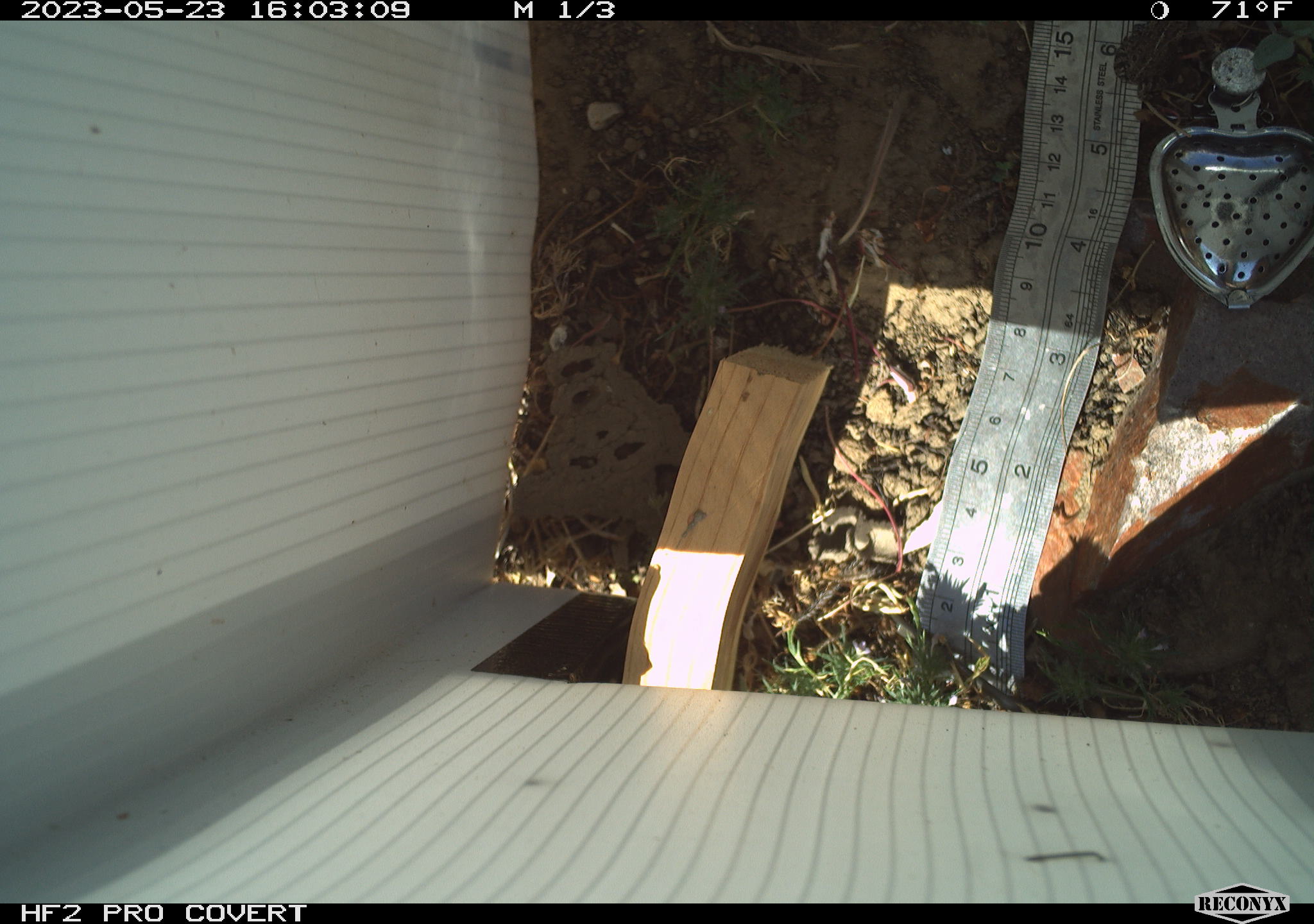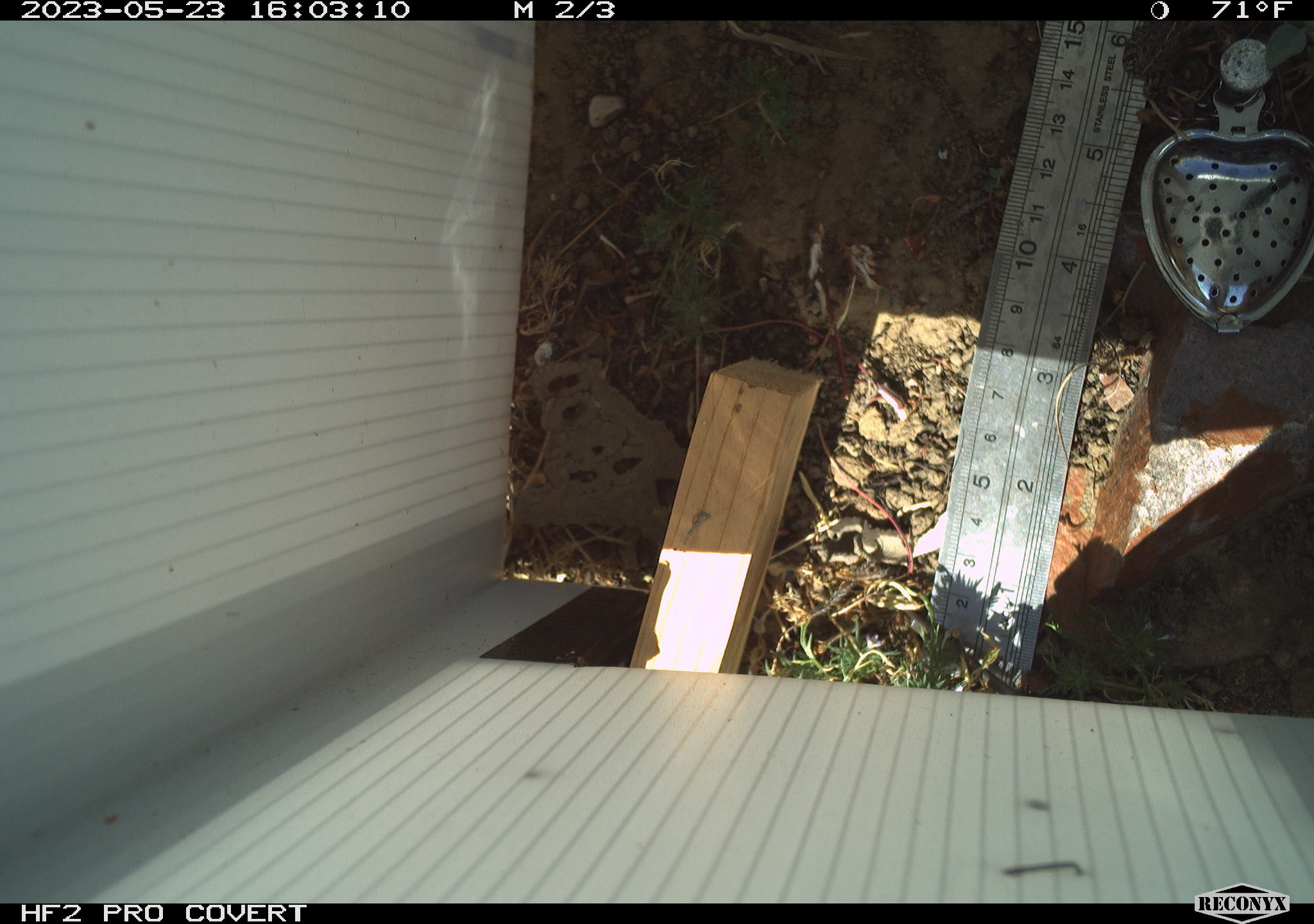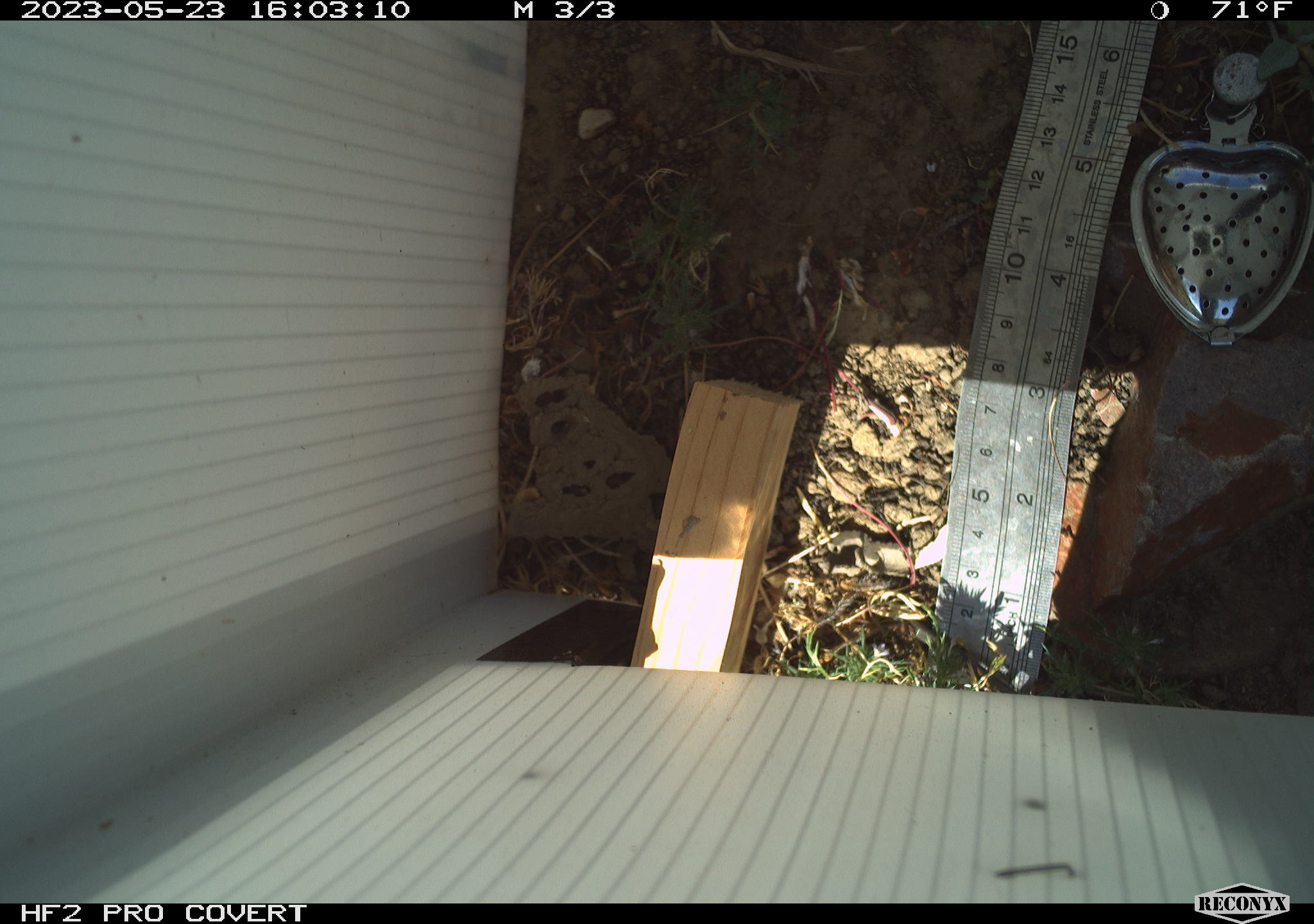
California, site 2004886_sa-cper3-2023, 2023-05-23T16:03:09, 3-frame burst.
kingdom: Animalia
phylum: Chordata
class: Amphibia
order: Anura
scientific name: Anura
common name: frogs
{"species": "frogs (Anura)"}